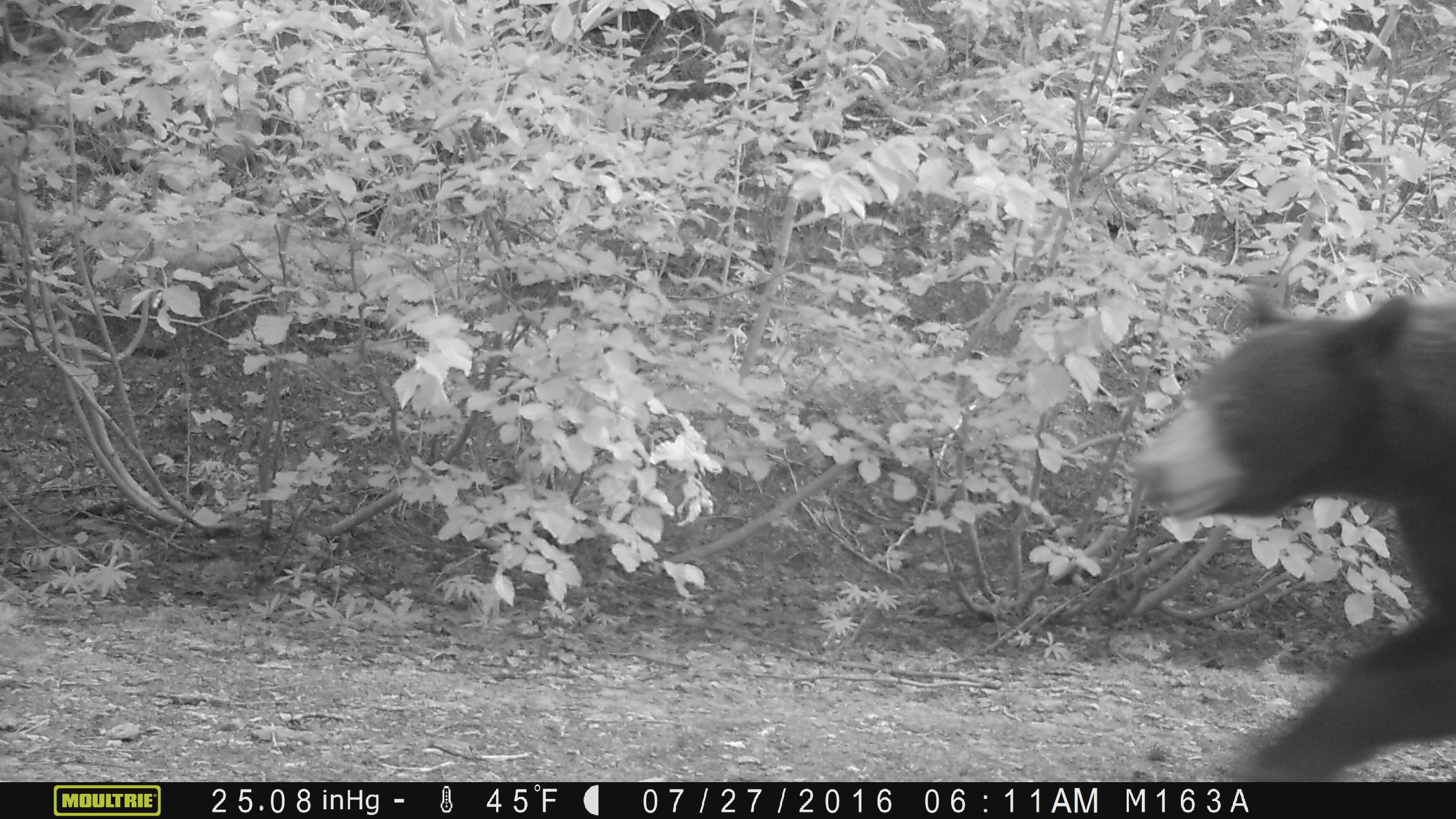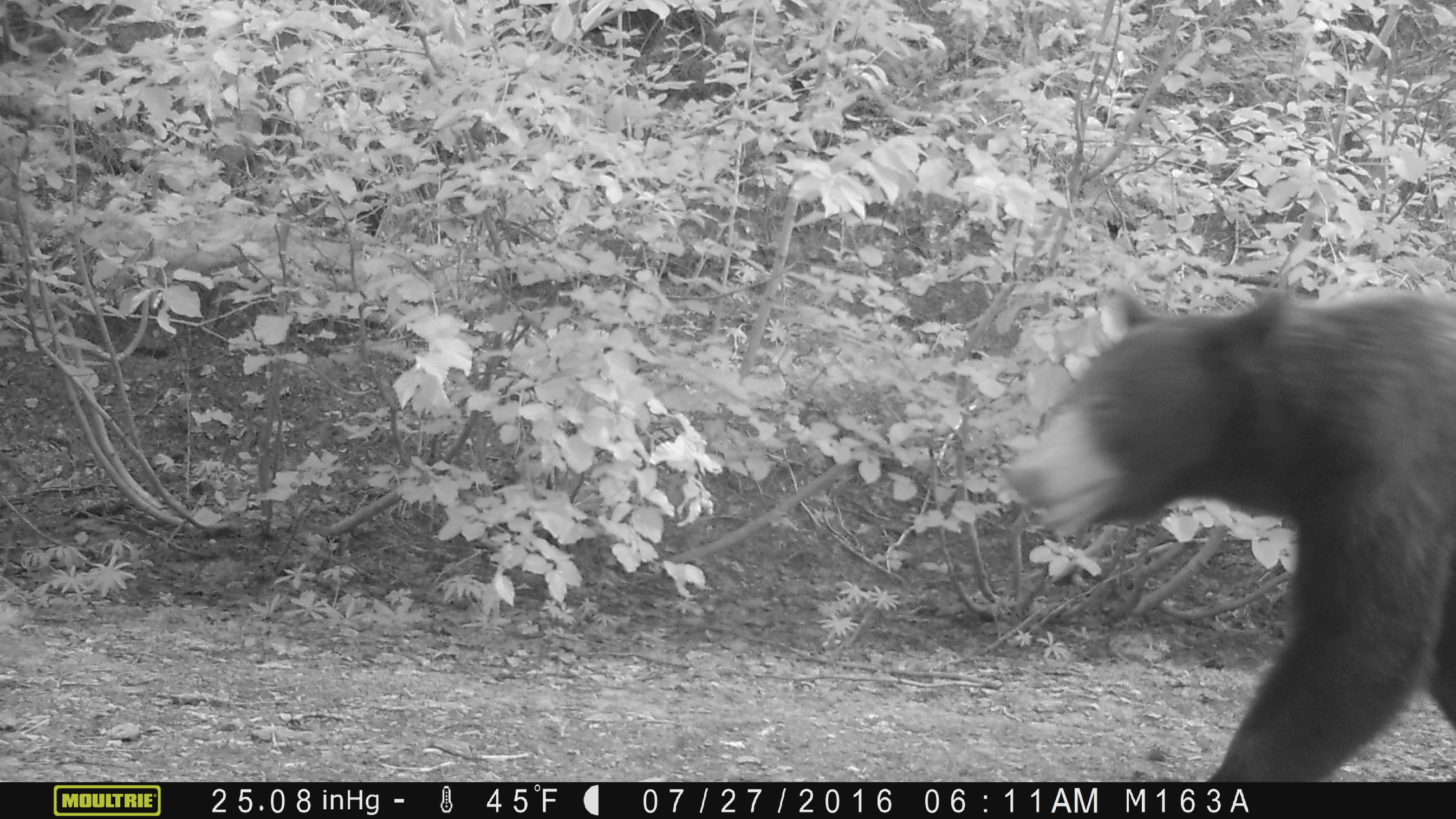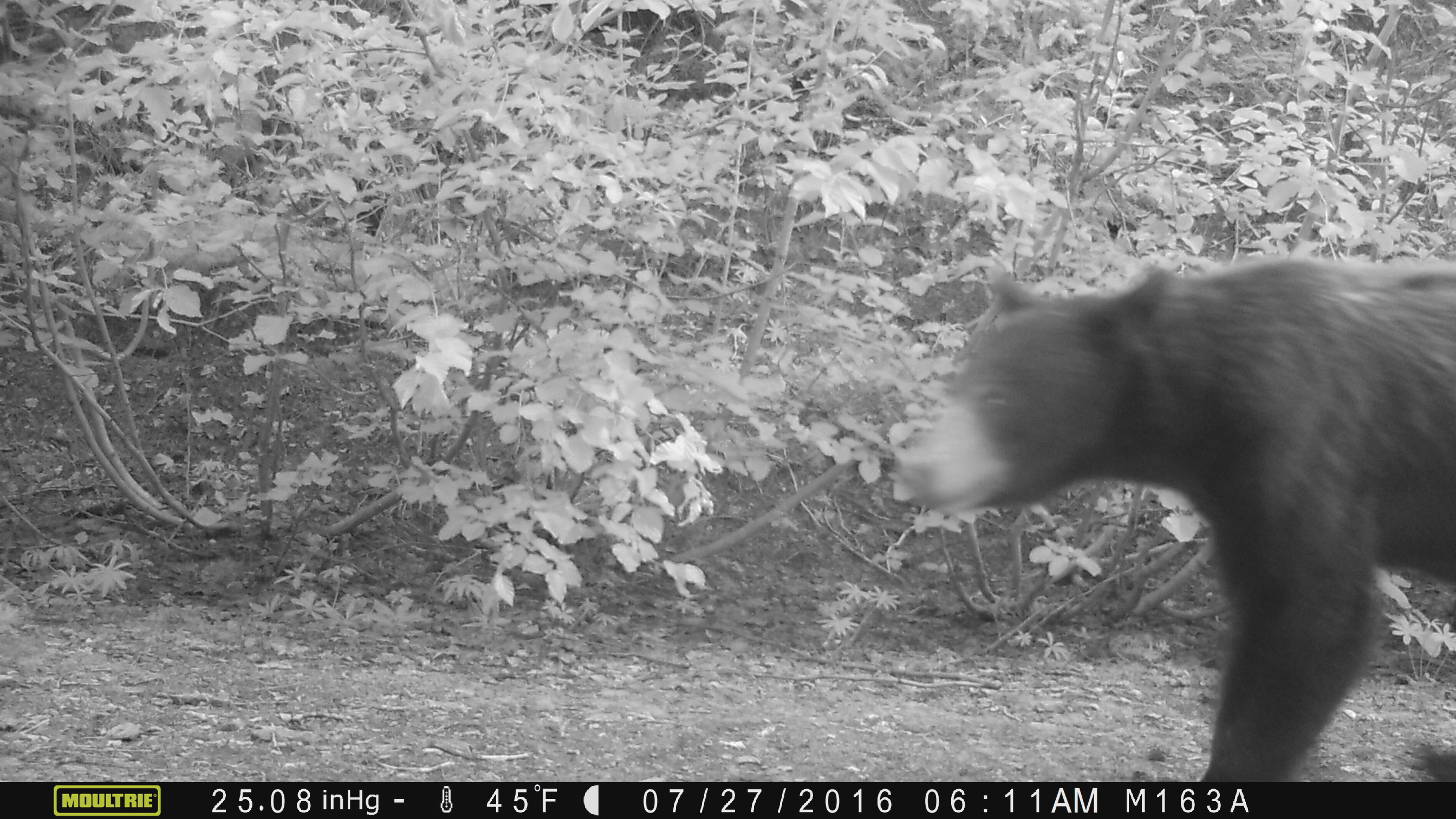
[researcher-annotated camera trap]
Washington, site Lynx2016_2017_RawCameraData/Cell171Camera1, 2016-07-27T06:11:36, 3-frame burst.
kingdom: Animalia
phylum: Chordata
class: Mammalia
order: Carnivora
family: Ursidae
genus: Ursus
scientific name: Ursus americanus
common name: american black bear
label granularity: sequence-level